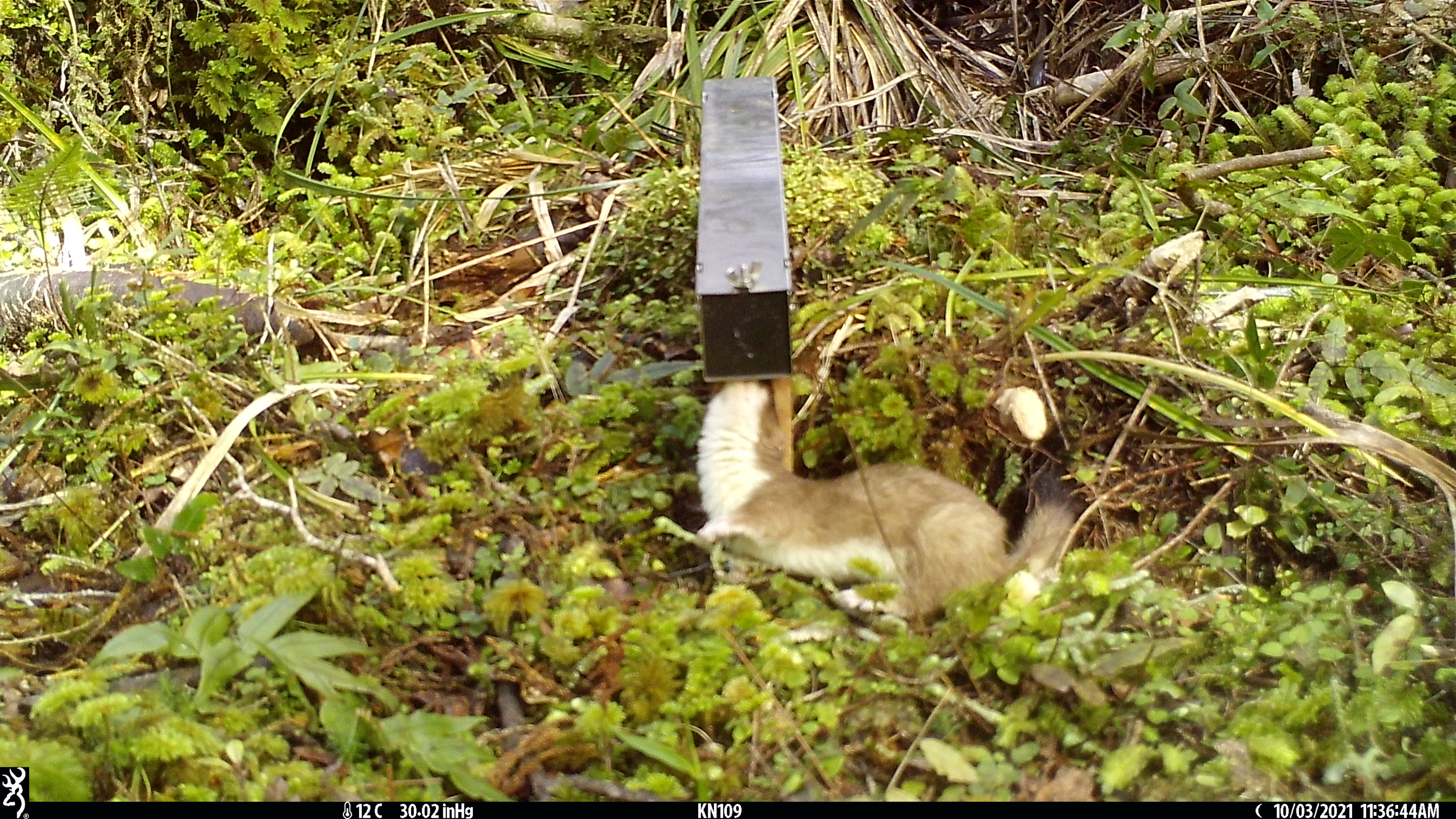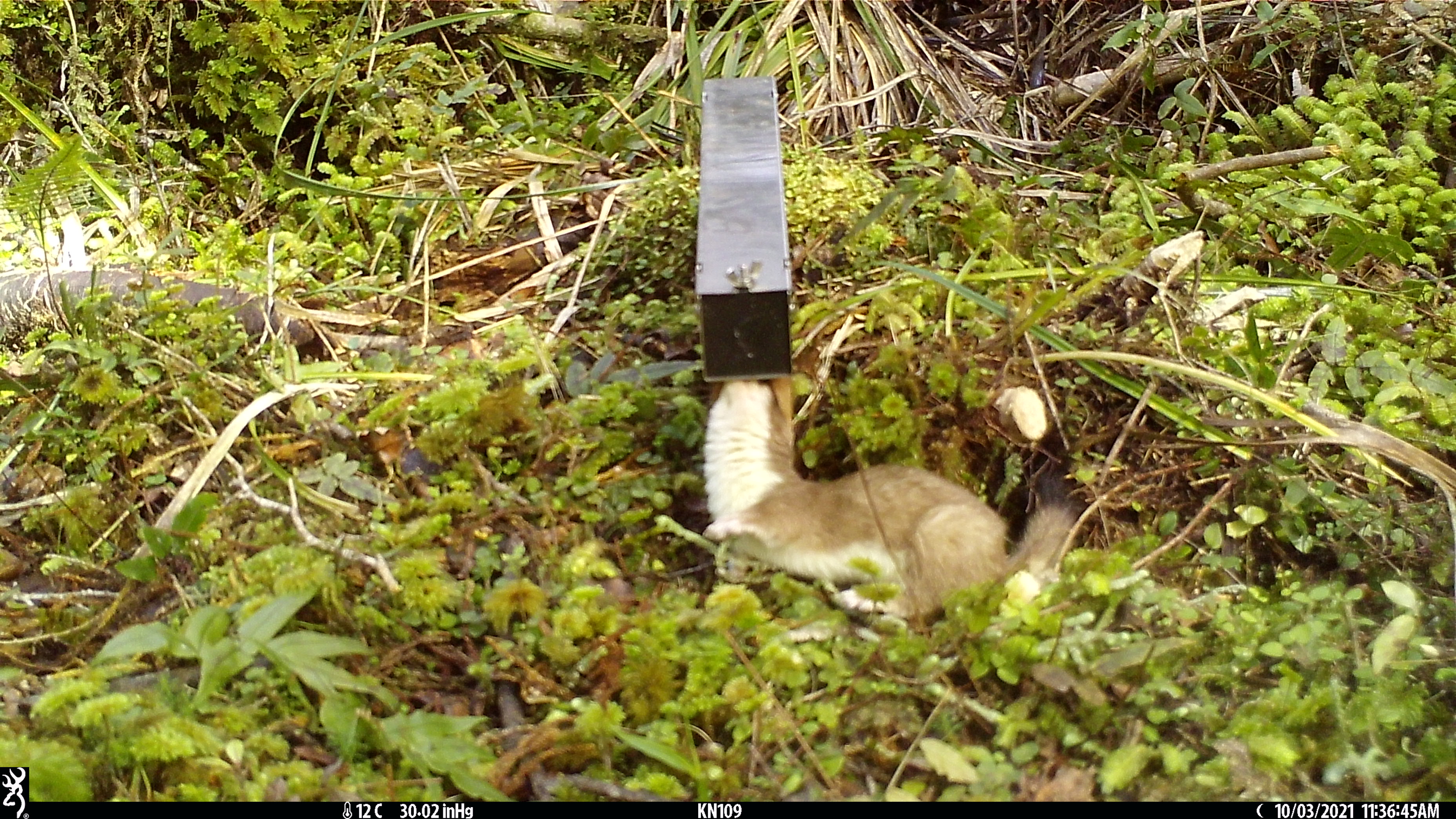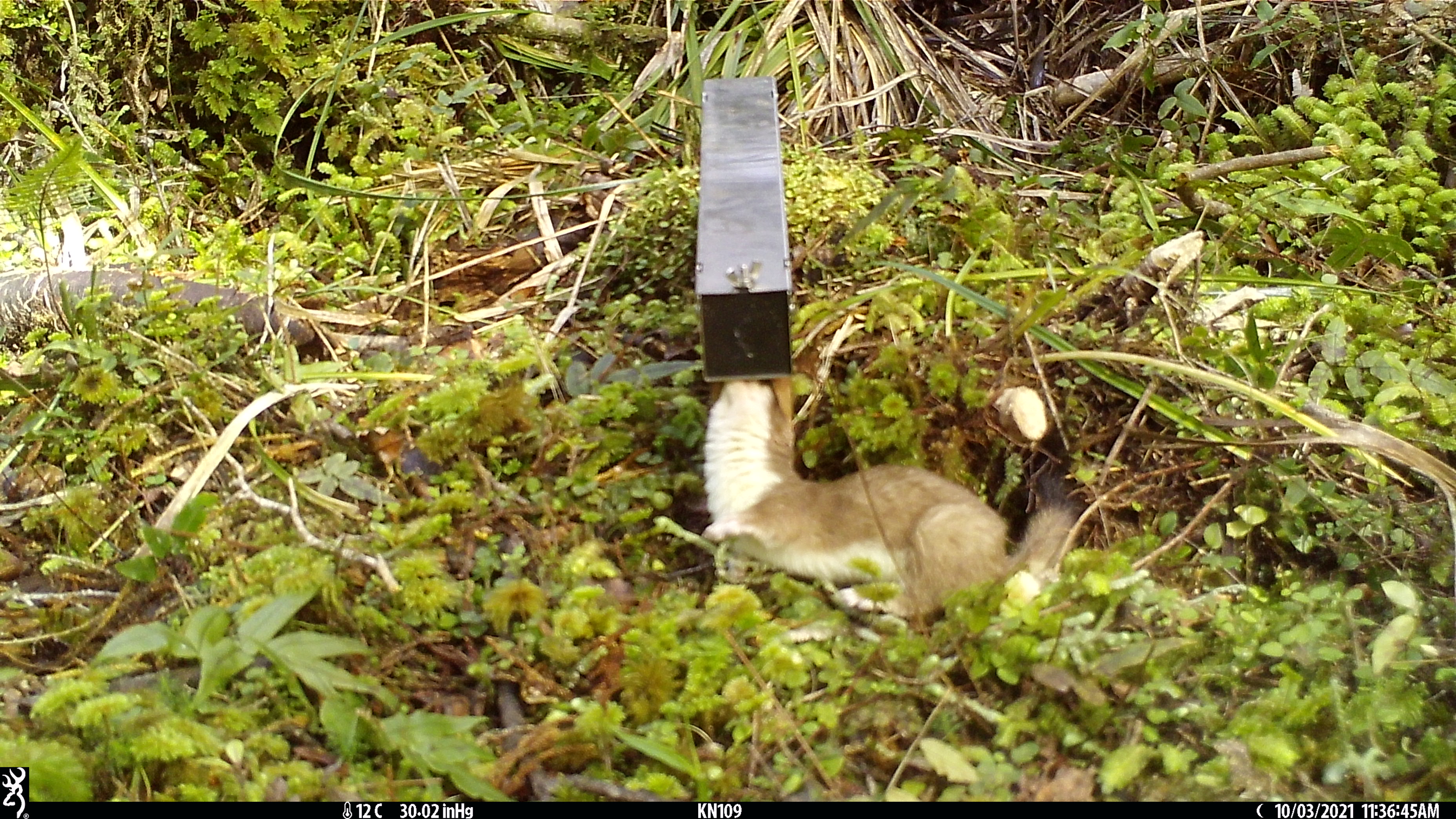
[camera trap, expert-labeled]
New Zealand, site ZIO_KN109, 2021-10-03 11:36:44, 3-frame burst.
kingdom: Animalia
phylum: Chordata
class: Mammalia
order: Carnivora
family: Mustelidae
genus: Mustela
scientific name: Mustela erminea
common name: stoat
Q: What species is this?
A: Stoat (Mustela erminea).